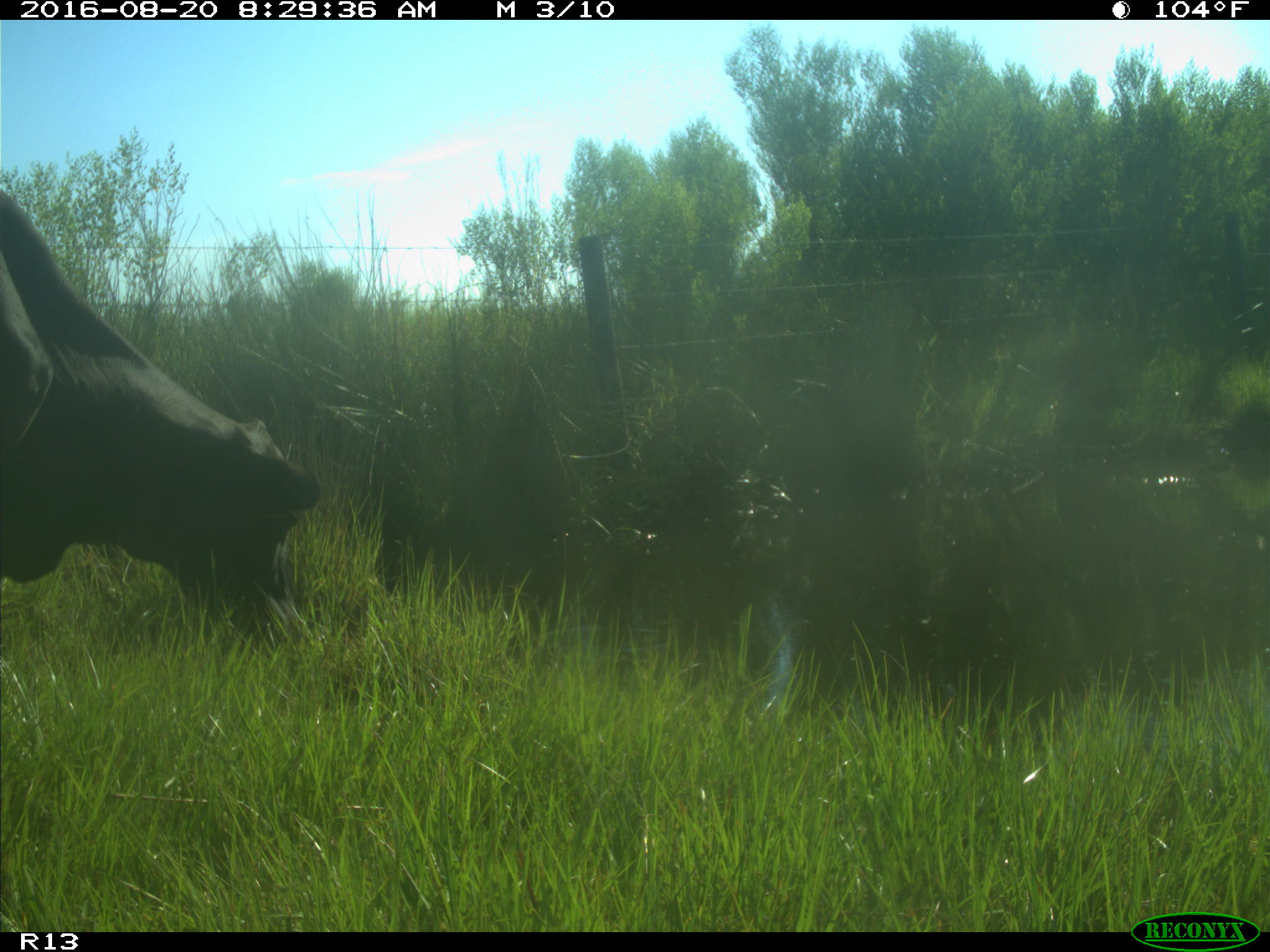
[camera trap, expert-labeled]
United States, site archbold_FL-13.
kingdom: Animalia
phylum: Chordata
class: Mammalia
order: Artiodactyla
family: Bovidae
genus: Bos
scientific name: Bos taurus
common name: domestic cow